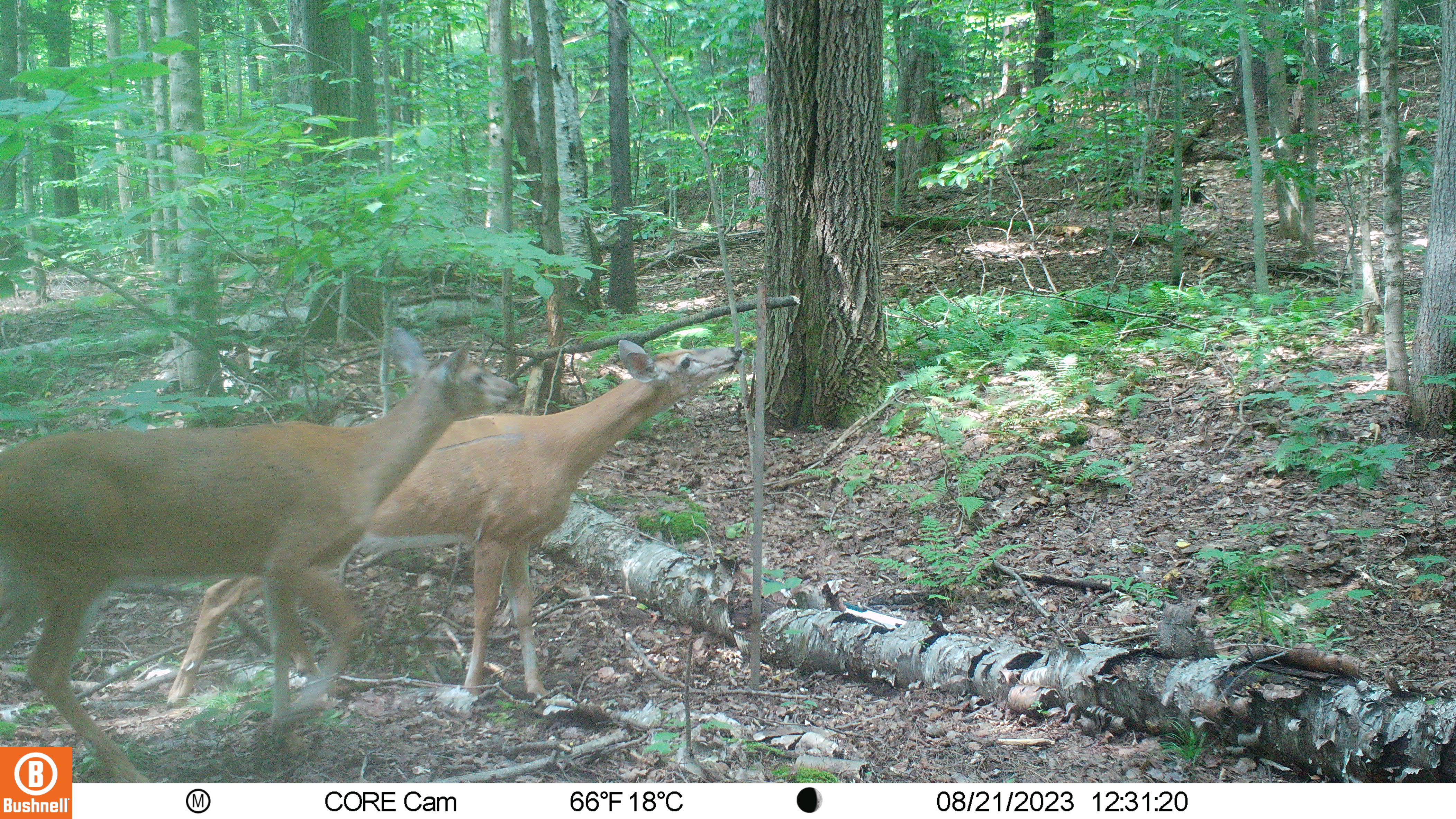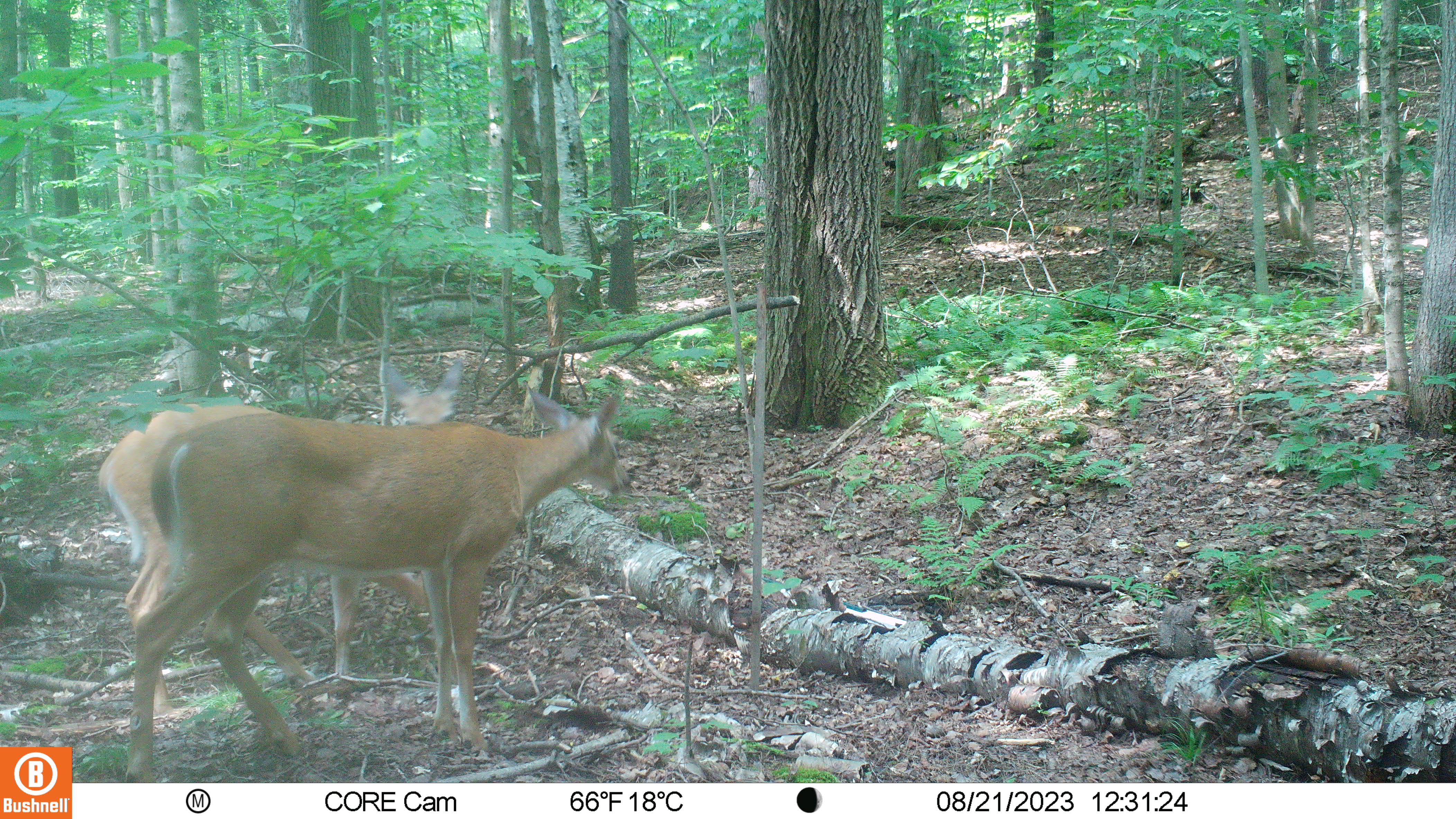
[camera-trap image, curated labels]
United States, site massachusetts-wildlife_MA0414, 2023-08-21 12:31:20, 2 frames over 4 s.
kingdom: Animalia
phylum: Chordata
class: Mammalia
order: Artiodactyla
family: Cervidae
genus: Odocoileus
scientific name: Odocoileus virginianus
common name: white-tailed deer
White-tailed deer (Odocoileus virginianus).